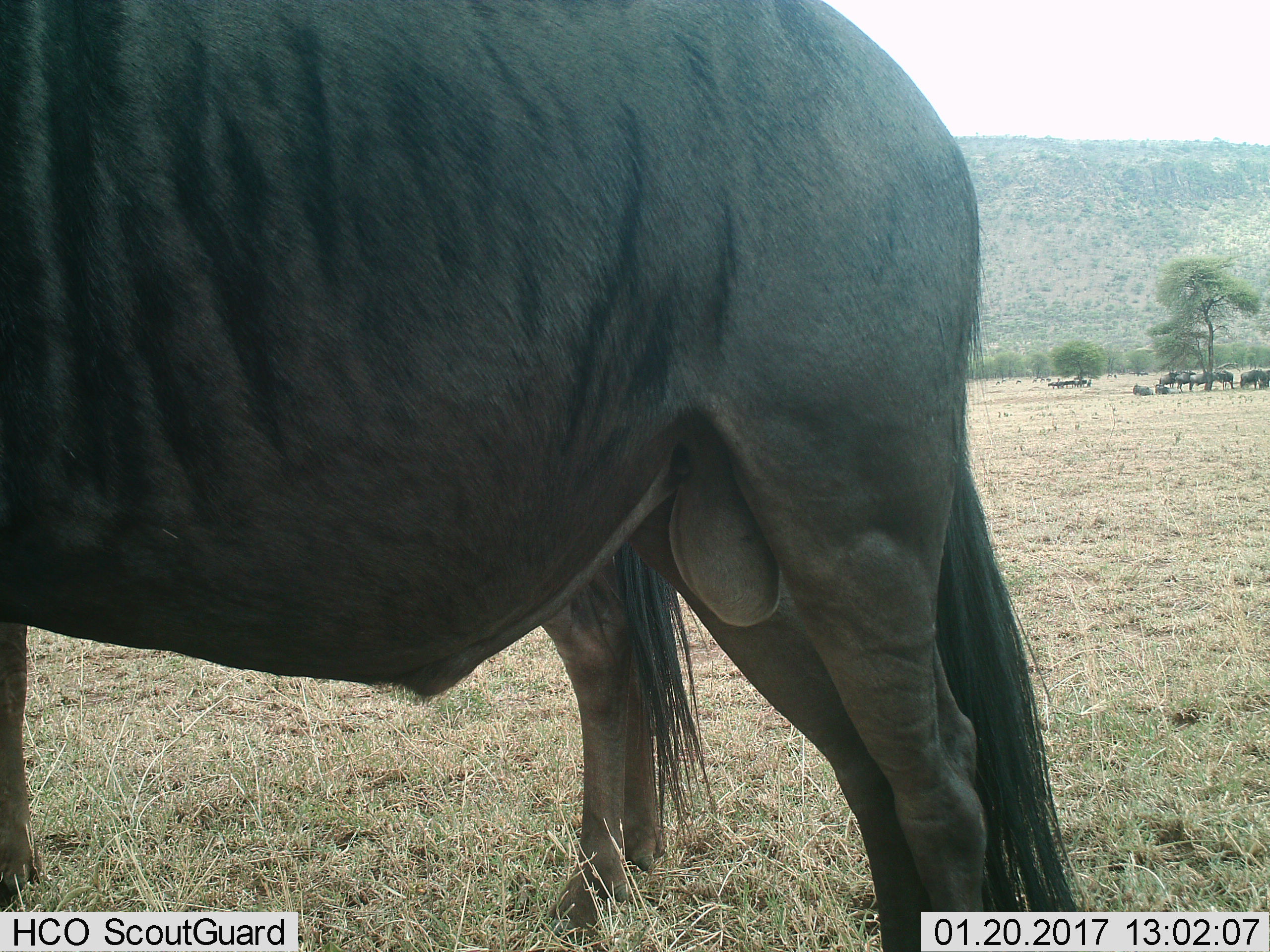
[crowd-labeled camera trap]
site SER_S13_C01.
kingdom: Animalia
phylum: Chordata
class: Mammalia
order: Artiodactyla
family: Bovidae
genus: Connochaetes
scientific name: Connochaetes taurinus taurinus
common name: blue wildebeest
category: wildebeestblue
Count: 11-50.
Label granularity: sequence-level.